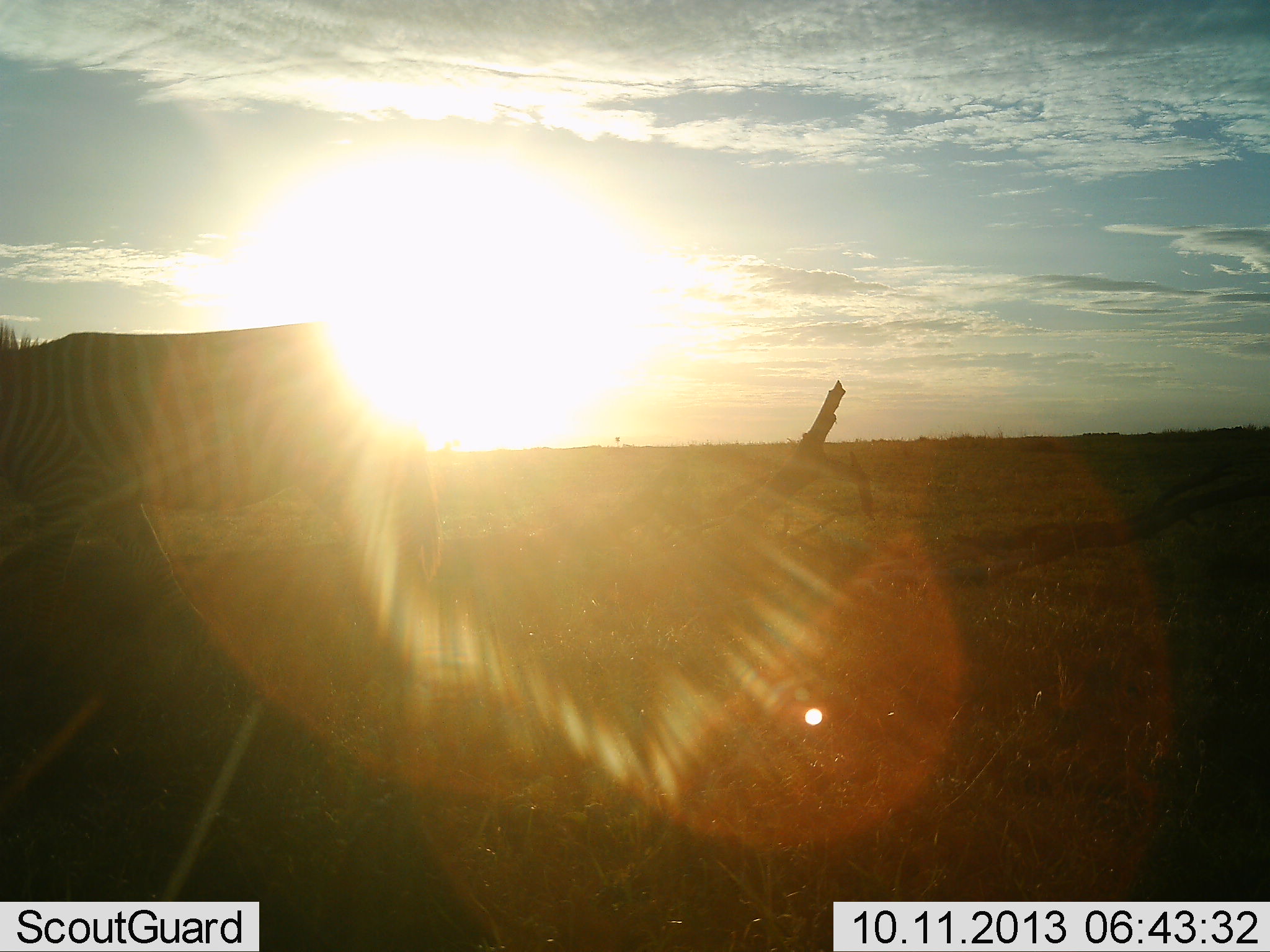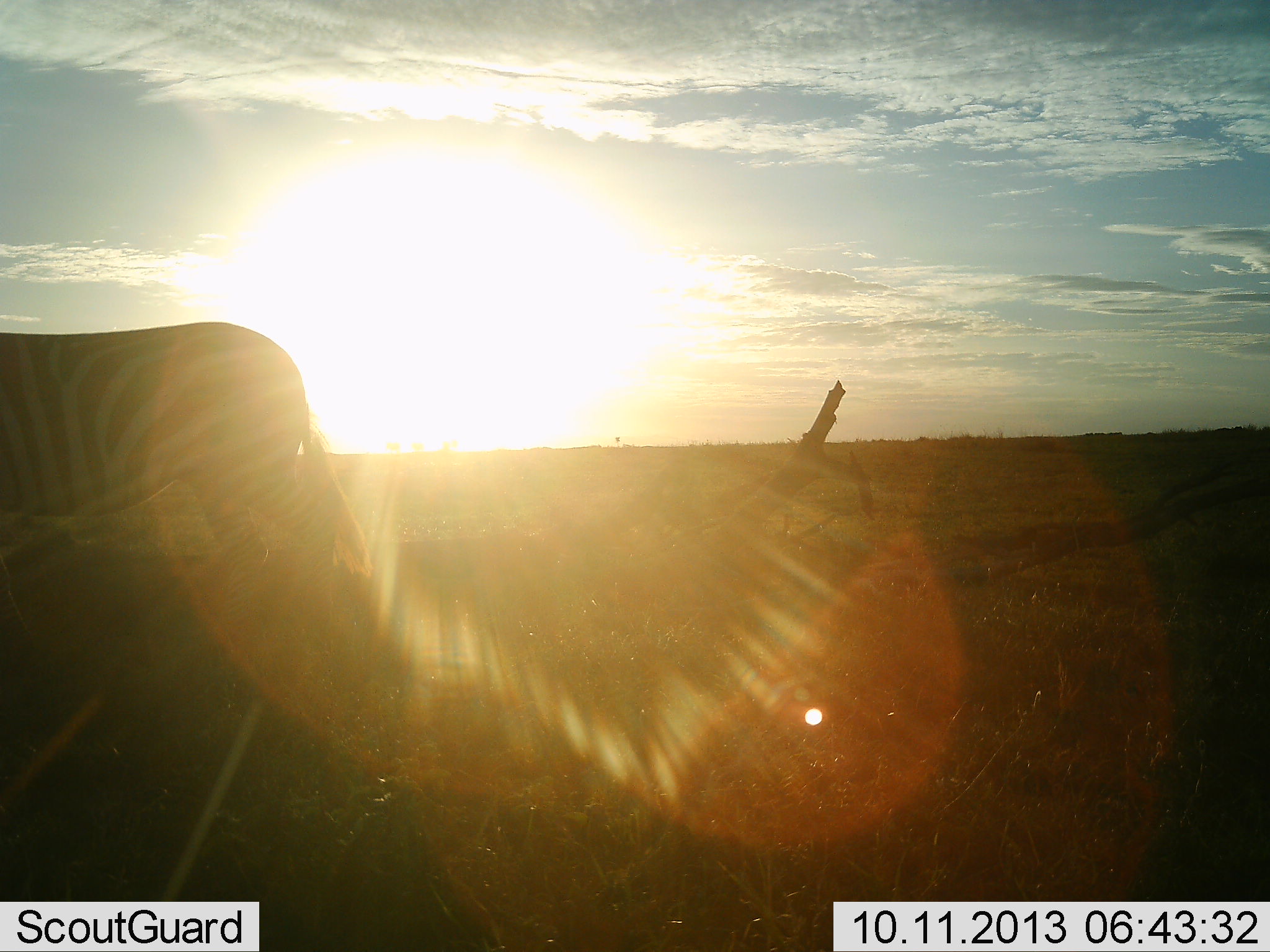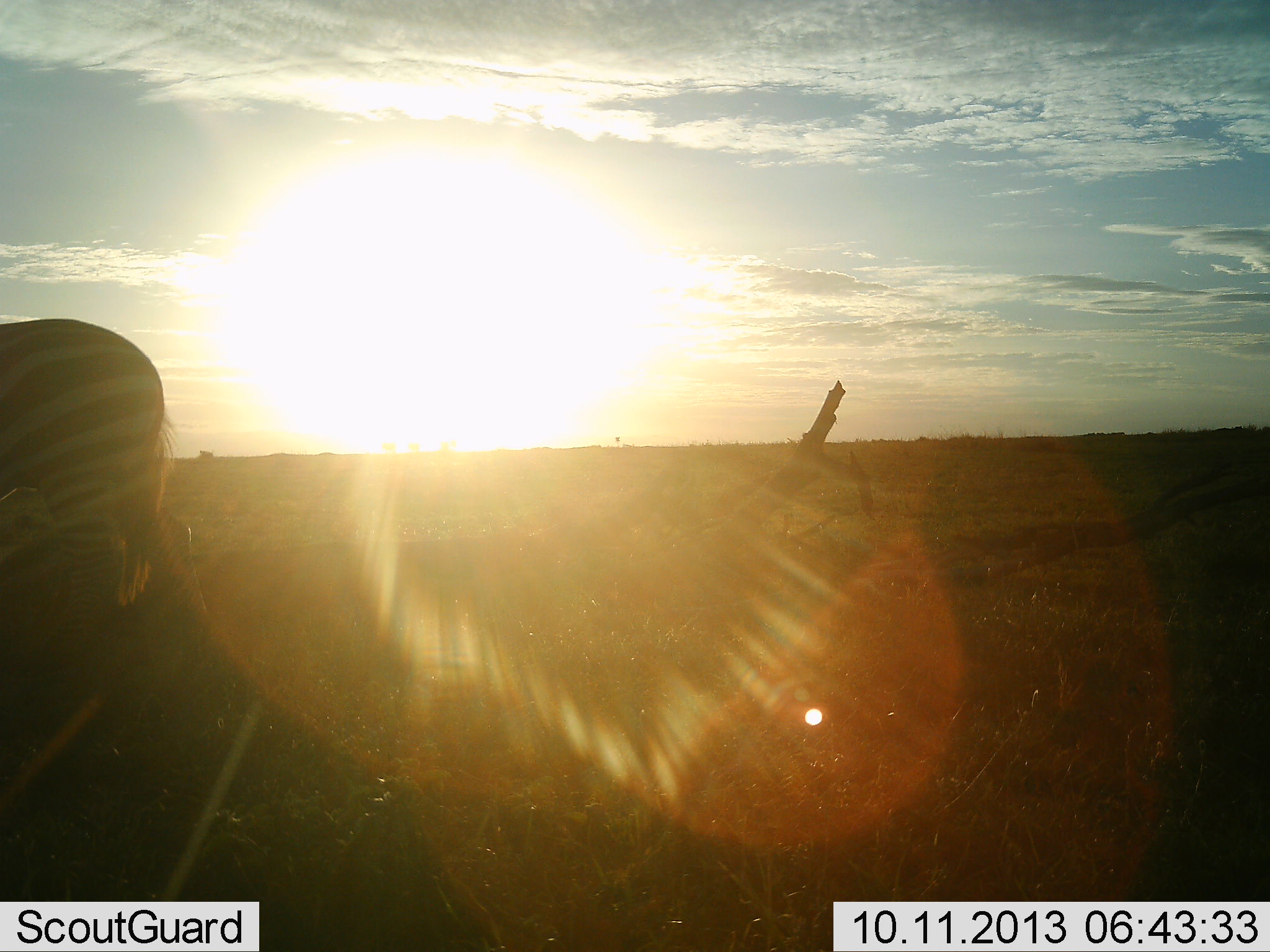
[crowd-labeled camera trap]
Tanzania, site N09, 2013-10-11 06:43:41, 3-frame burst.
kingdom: Animalia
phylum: Chordata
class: Mammalia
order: Perissodactyla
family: Equidae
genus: Equus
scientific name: Equus quagga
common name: plains zebra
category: zebra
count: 1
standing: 23%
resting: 0%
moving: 86%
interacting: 0%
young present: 0%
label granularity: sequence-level